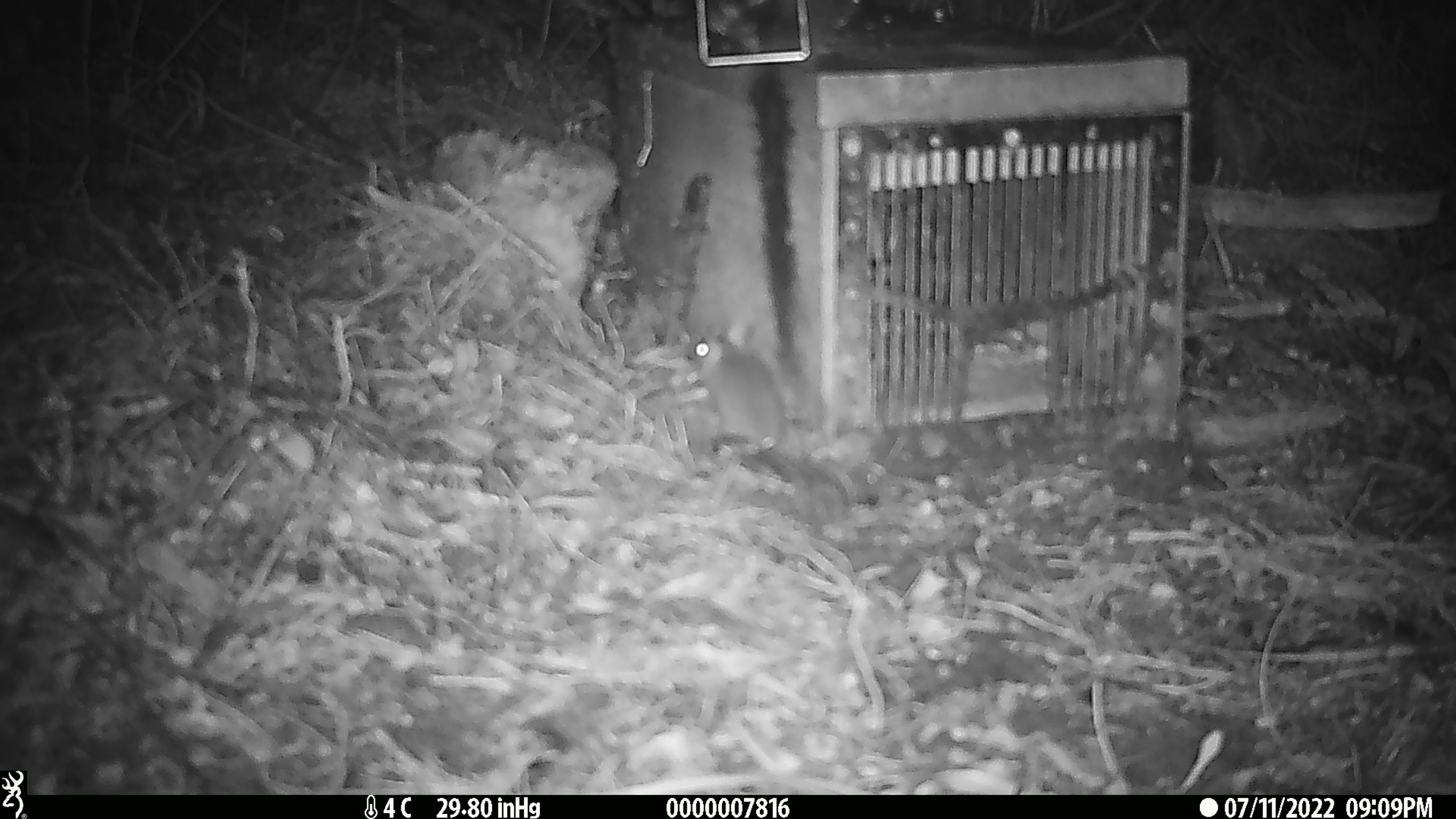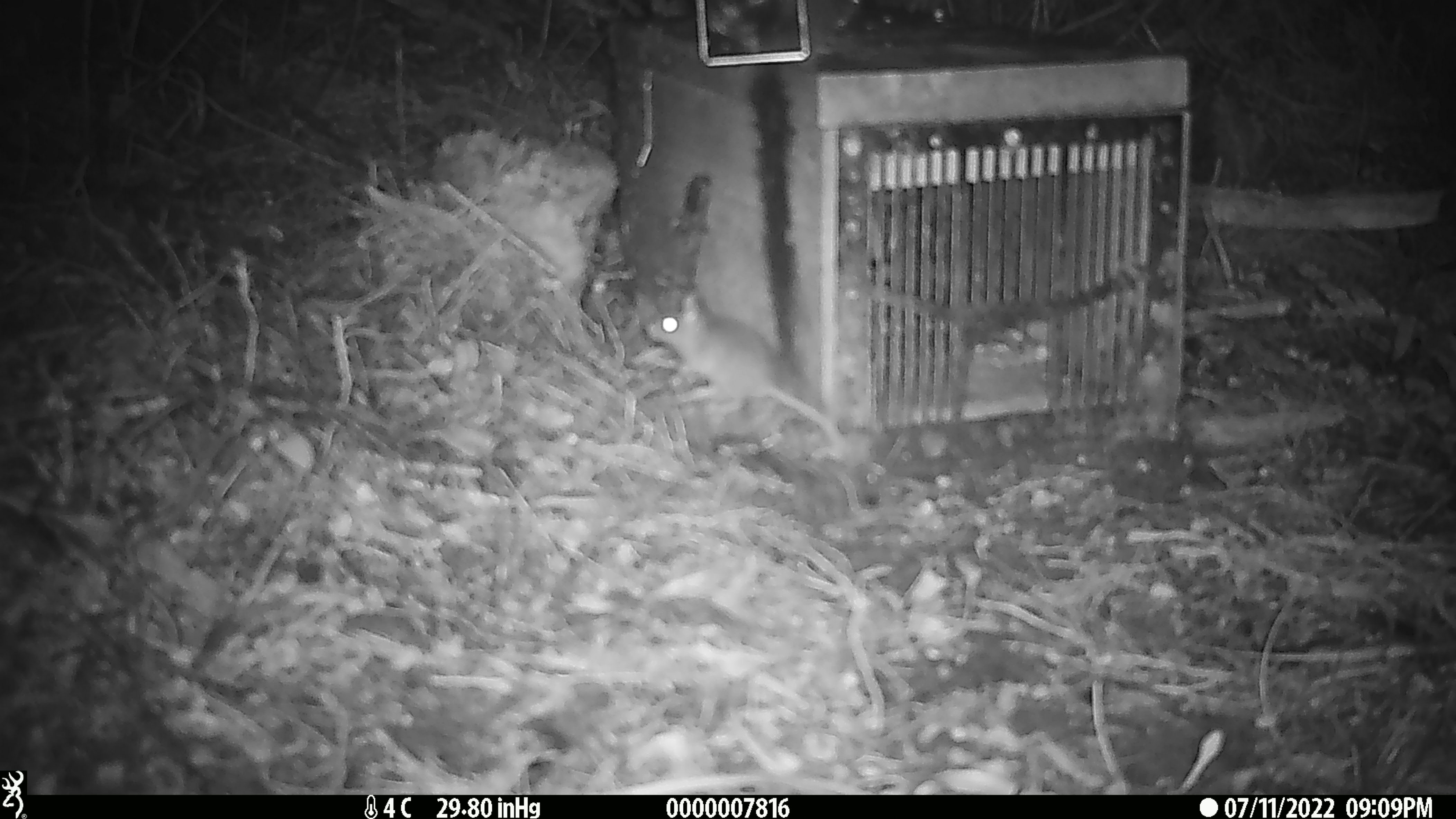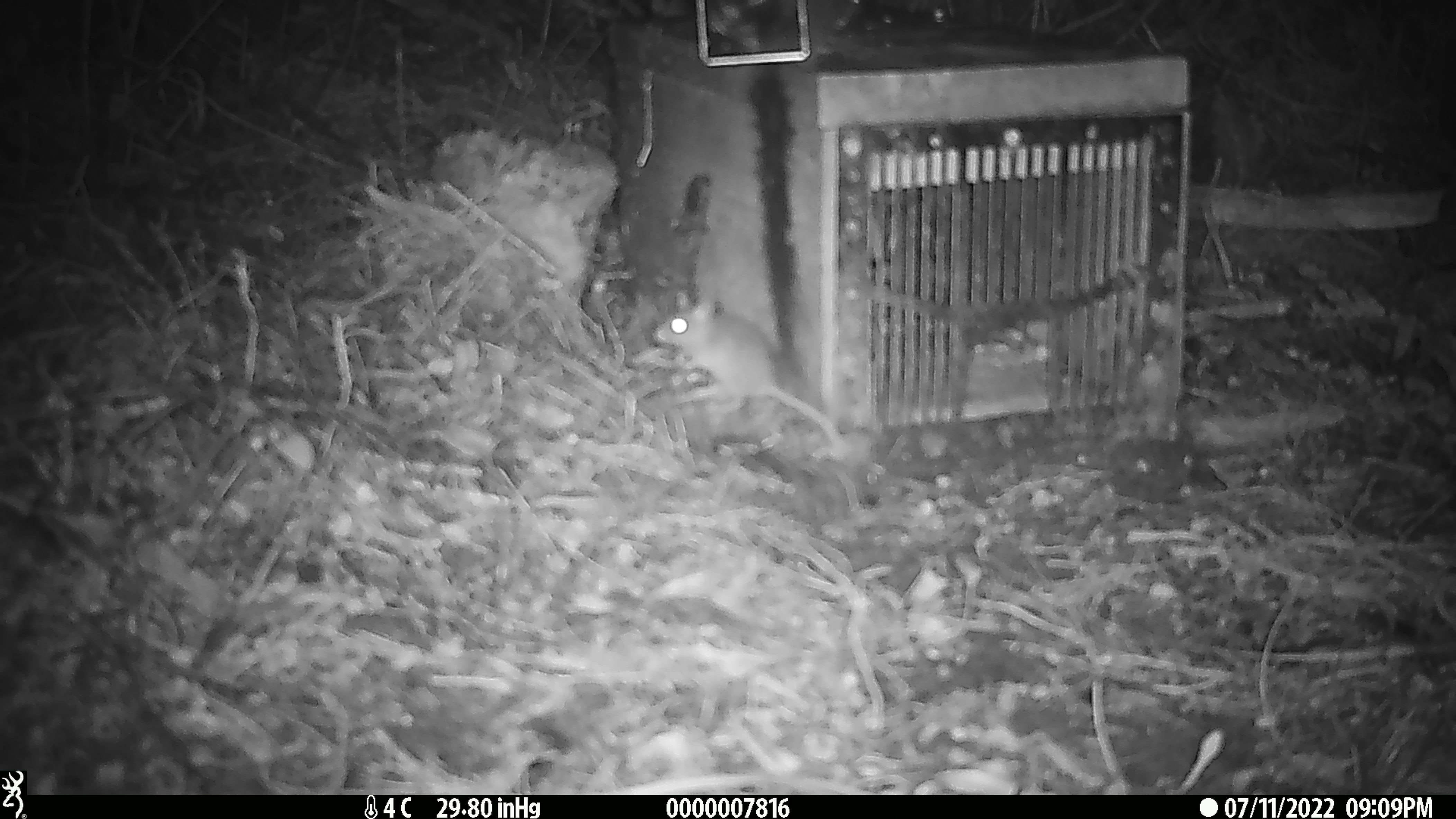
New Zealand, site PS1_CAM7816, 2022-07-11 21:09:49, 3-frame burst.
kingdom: Animalia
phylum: Chordata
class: Mammalia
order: Rodentia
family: Muridae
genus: Mus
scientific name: Mus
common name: mouse